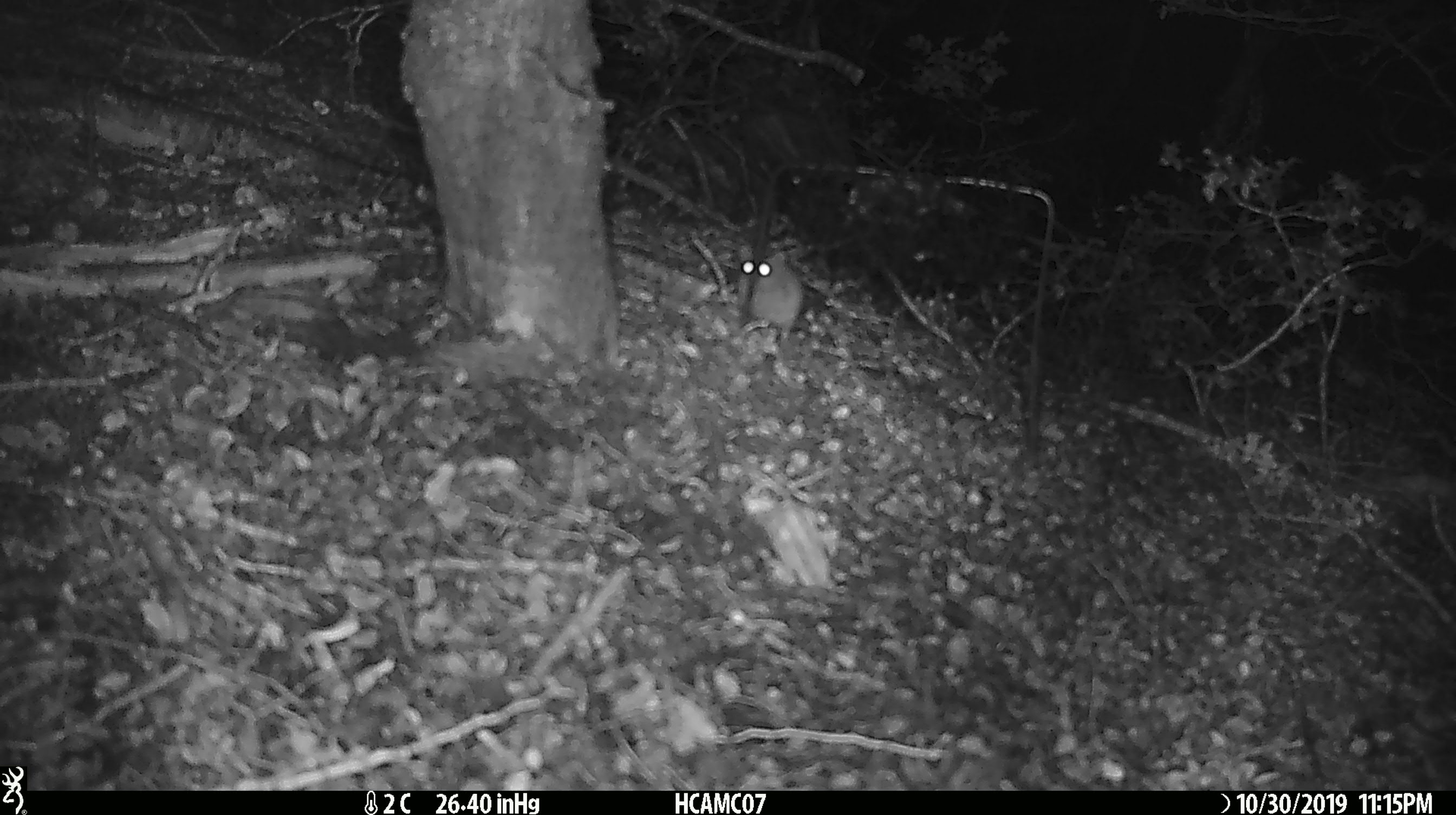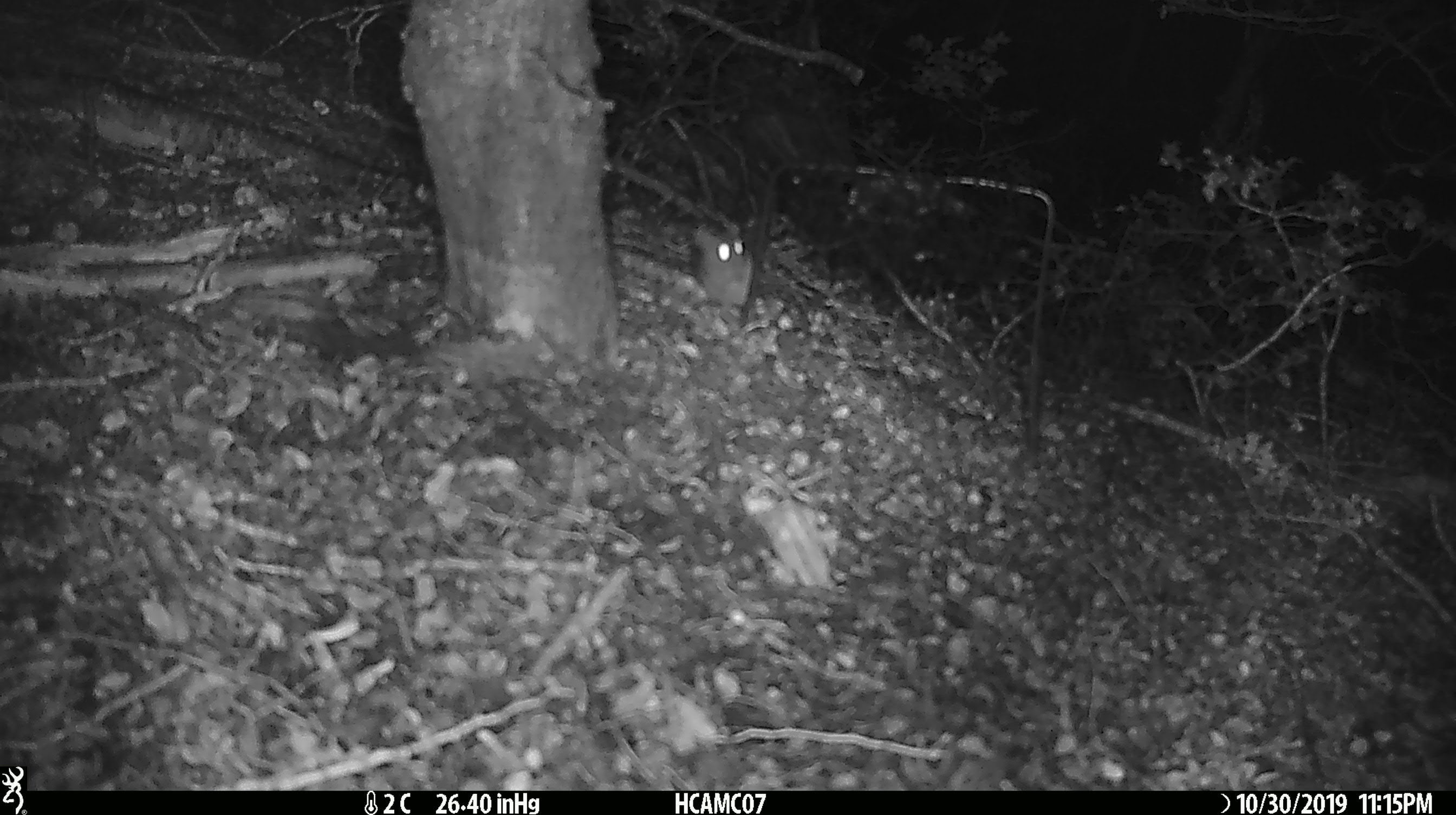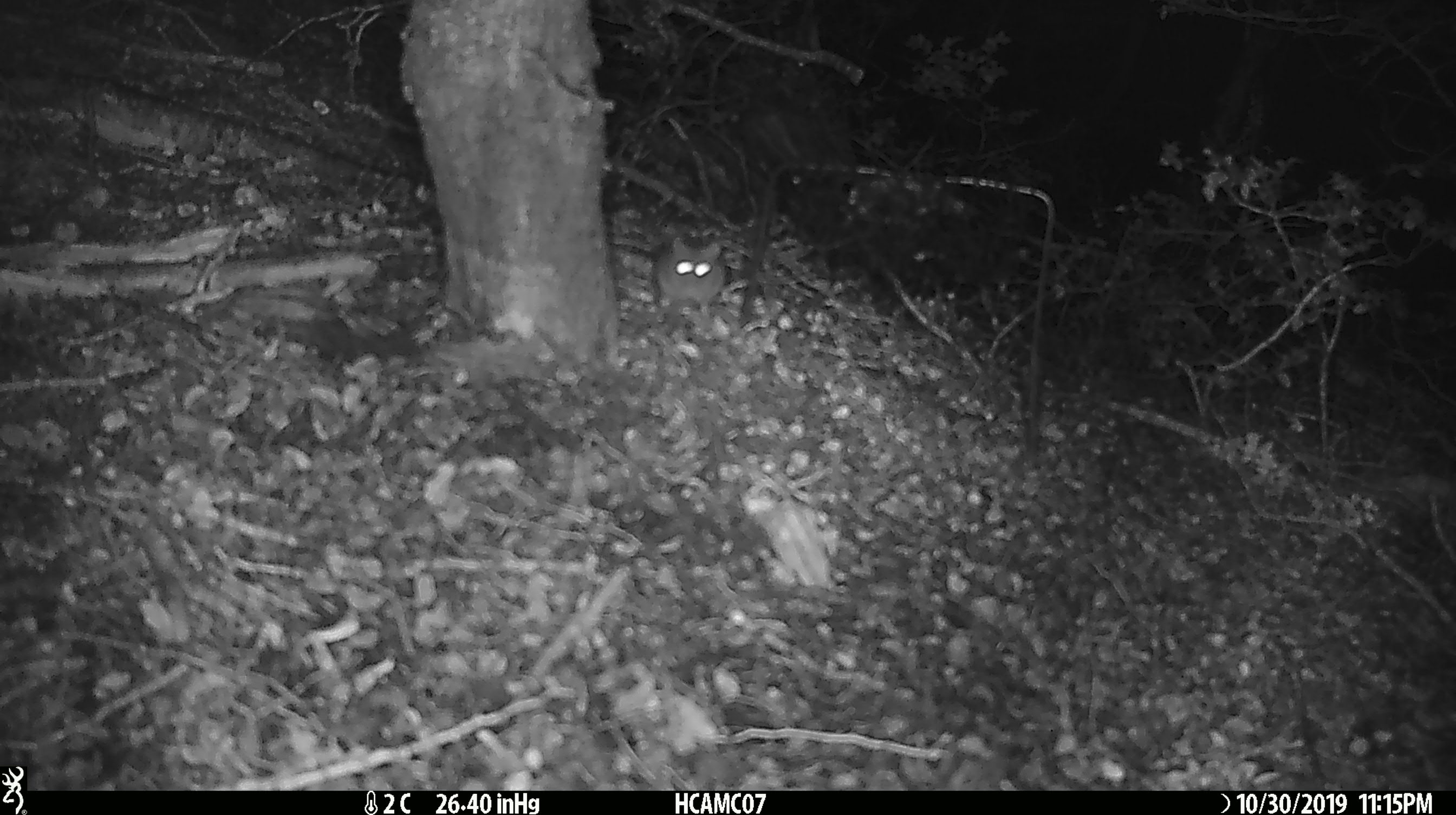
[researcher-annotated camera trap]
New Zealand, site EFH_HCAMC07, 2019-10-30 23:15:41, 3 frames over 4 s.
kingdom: Animalia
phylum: Chordata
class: Mammalia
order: Rodentia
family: Muridae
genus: Mus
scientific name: Mus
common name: mouse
Mouse (Mus).